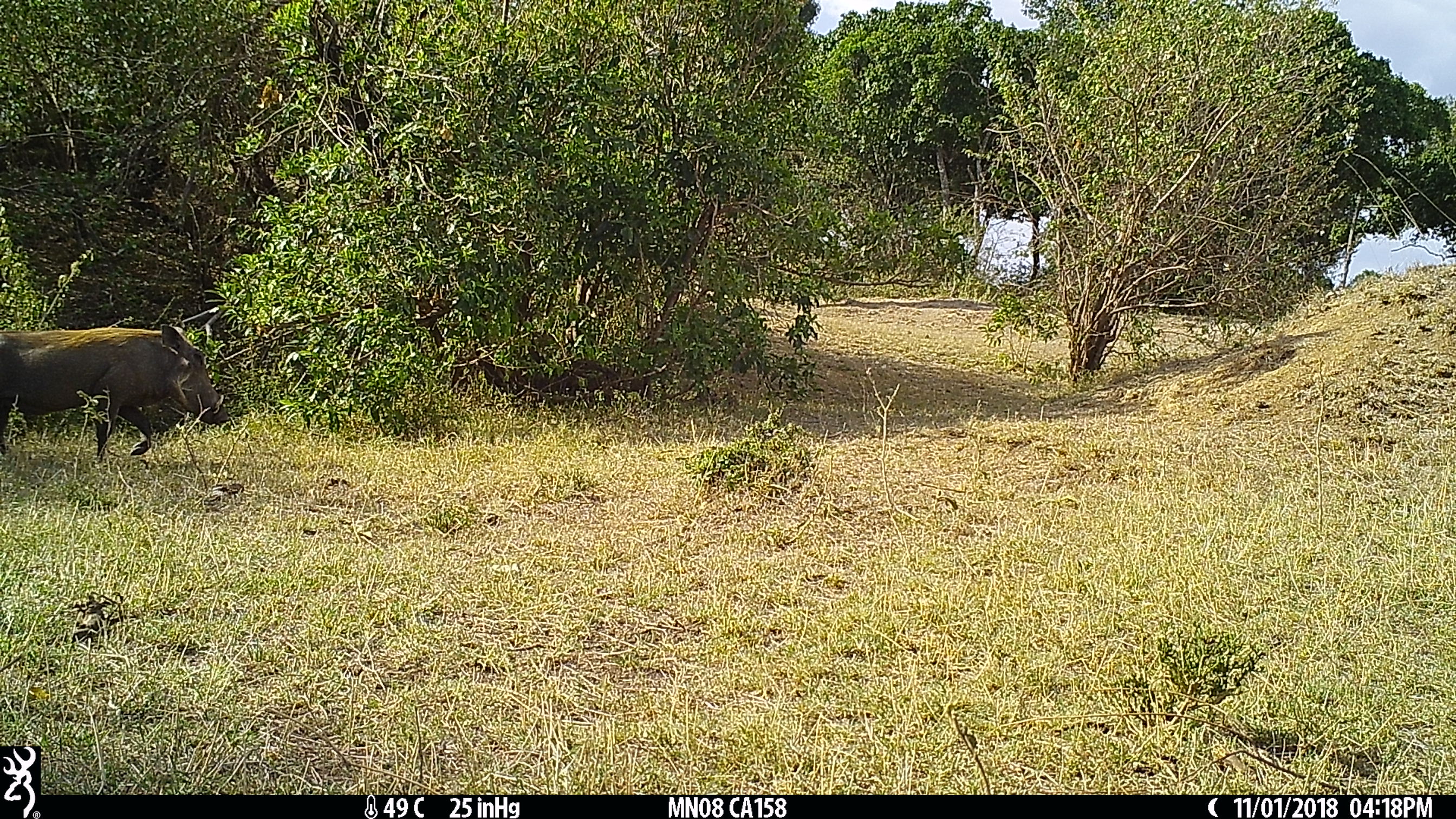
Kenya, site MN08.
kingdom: Animalia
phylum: Chordata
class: Mammalia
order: Artiodactyla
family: Suidae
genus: Phacochoerus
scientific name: Phacochoerus africanus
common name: common warthog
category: warthog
Warthog (common warthog) (Phacochoerus africanus).